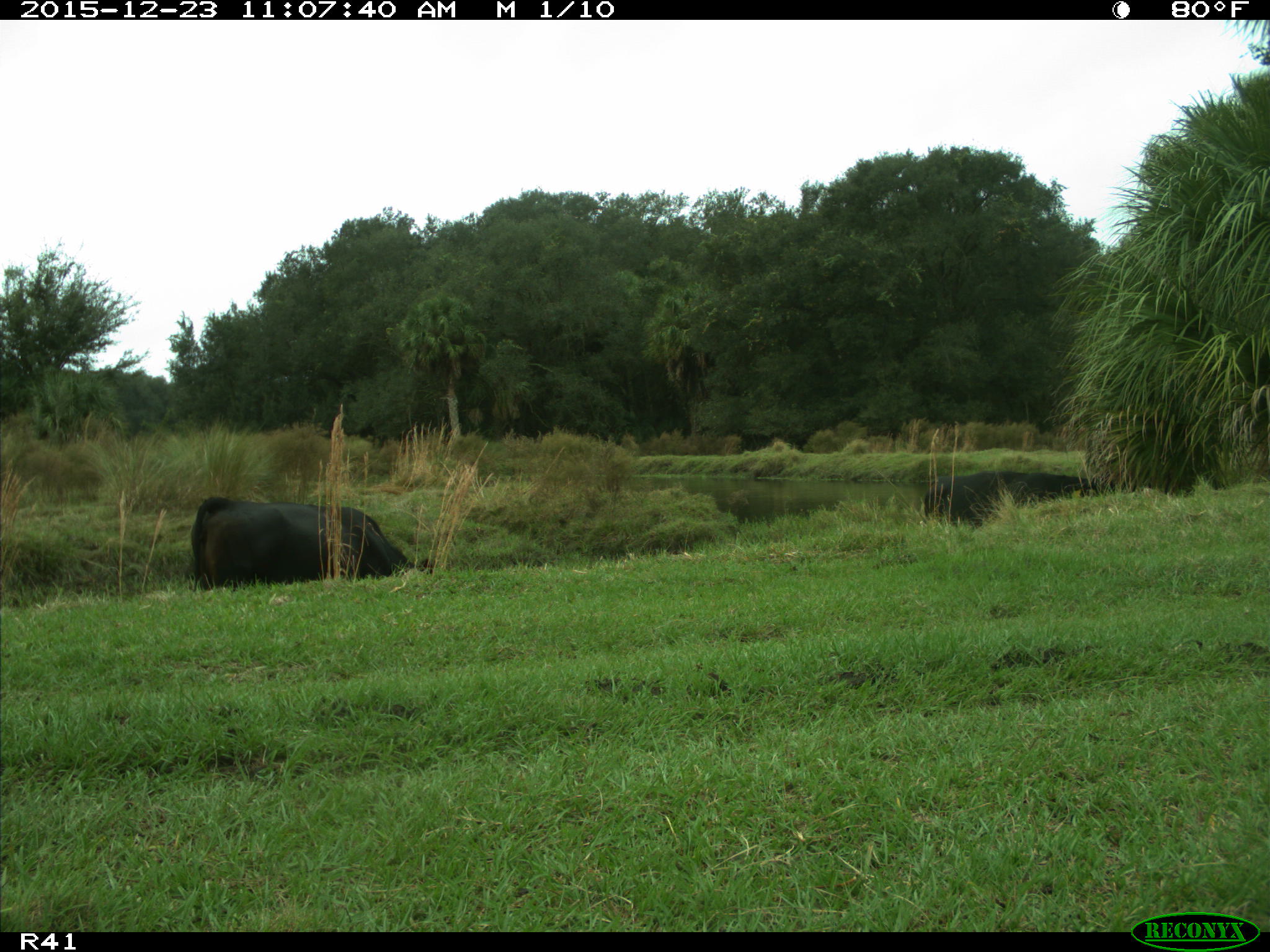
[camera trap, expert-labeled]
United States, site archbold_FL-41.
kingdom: Animalia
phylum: Chordata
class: Mammalia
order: Artiodactyla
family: Bovidae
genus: Bos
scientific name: Bos taurus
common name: domestic cow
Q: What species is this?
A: Bos taurus (domestic cow).